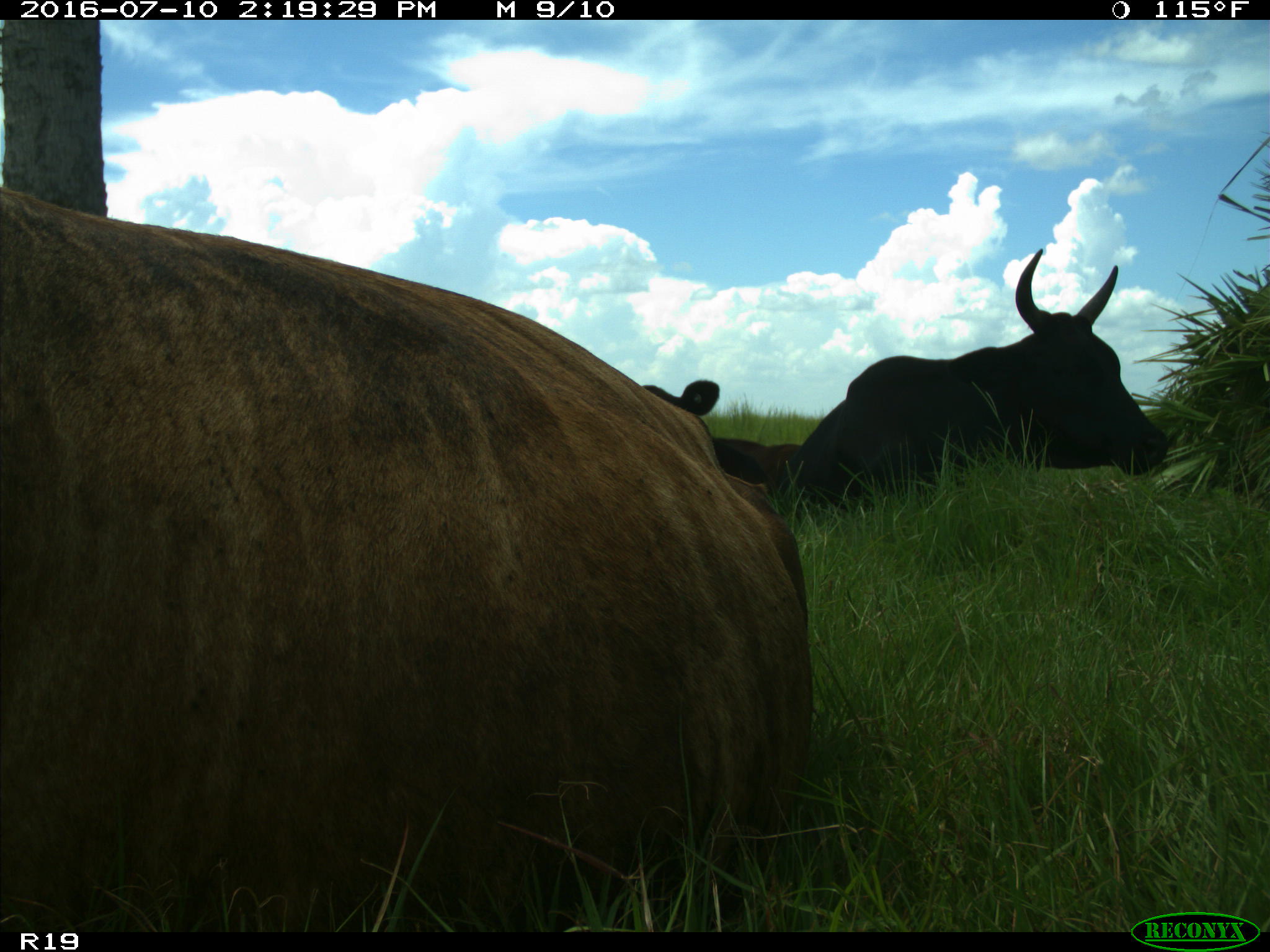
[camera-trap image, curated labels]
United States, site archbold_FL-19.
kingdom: Animalia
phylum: Chordata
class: Mammalia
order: Artiodactyla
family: Bovidae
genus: Bos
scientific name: Bos taurus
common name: domestic cow